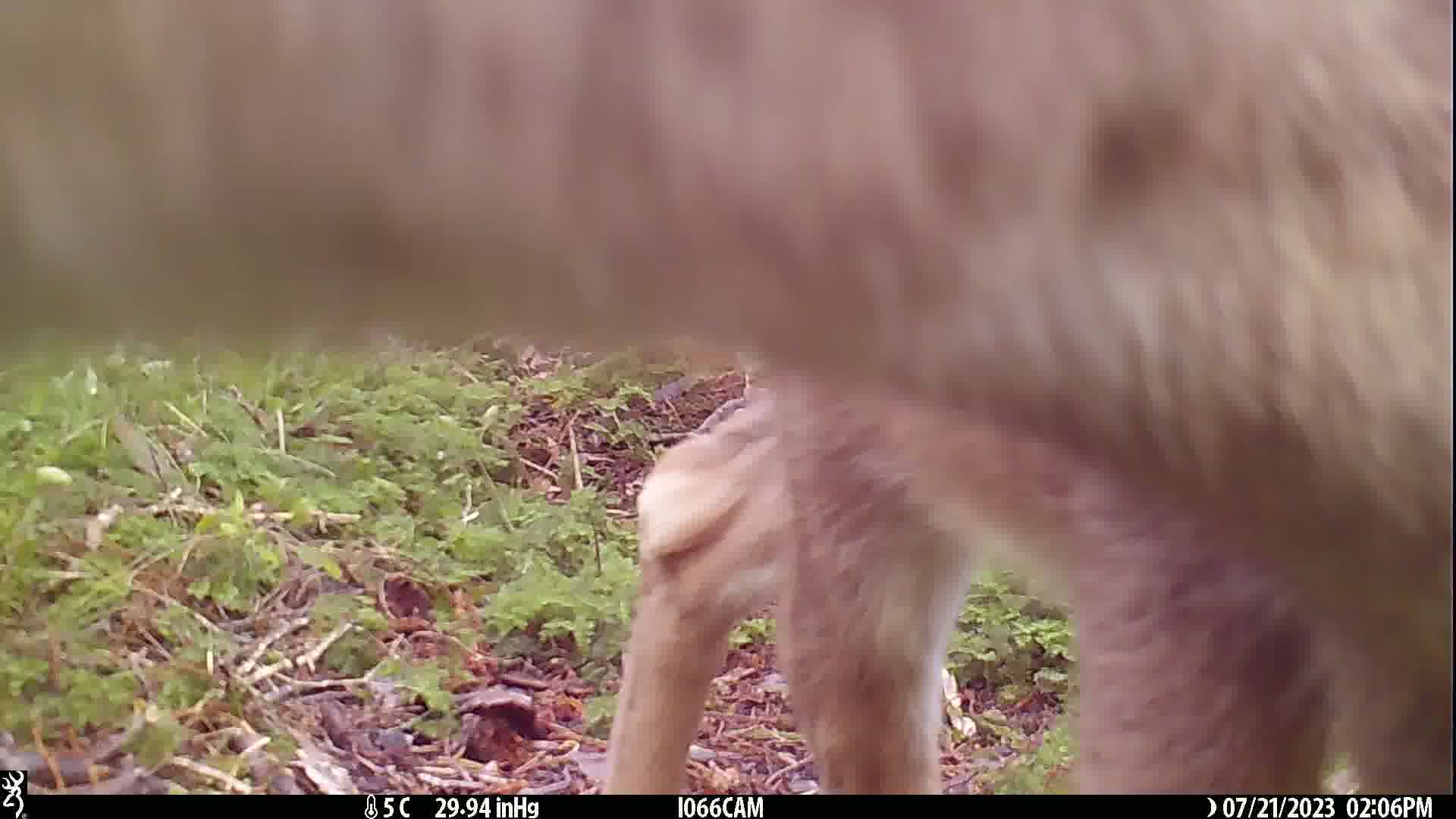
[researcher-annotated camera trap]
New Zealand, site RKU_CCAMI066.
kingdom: Animalia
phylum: Chordata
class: Mammalia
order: Artiodactyla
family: Cervidae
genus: Odocoileus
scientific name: Odocoileus virginianus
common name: white-tailed deer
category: white tailed deer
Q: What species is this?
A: White tailed deer (white-tailed deer) (Odocoileus virginianus).